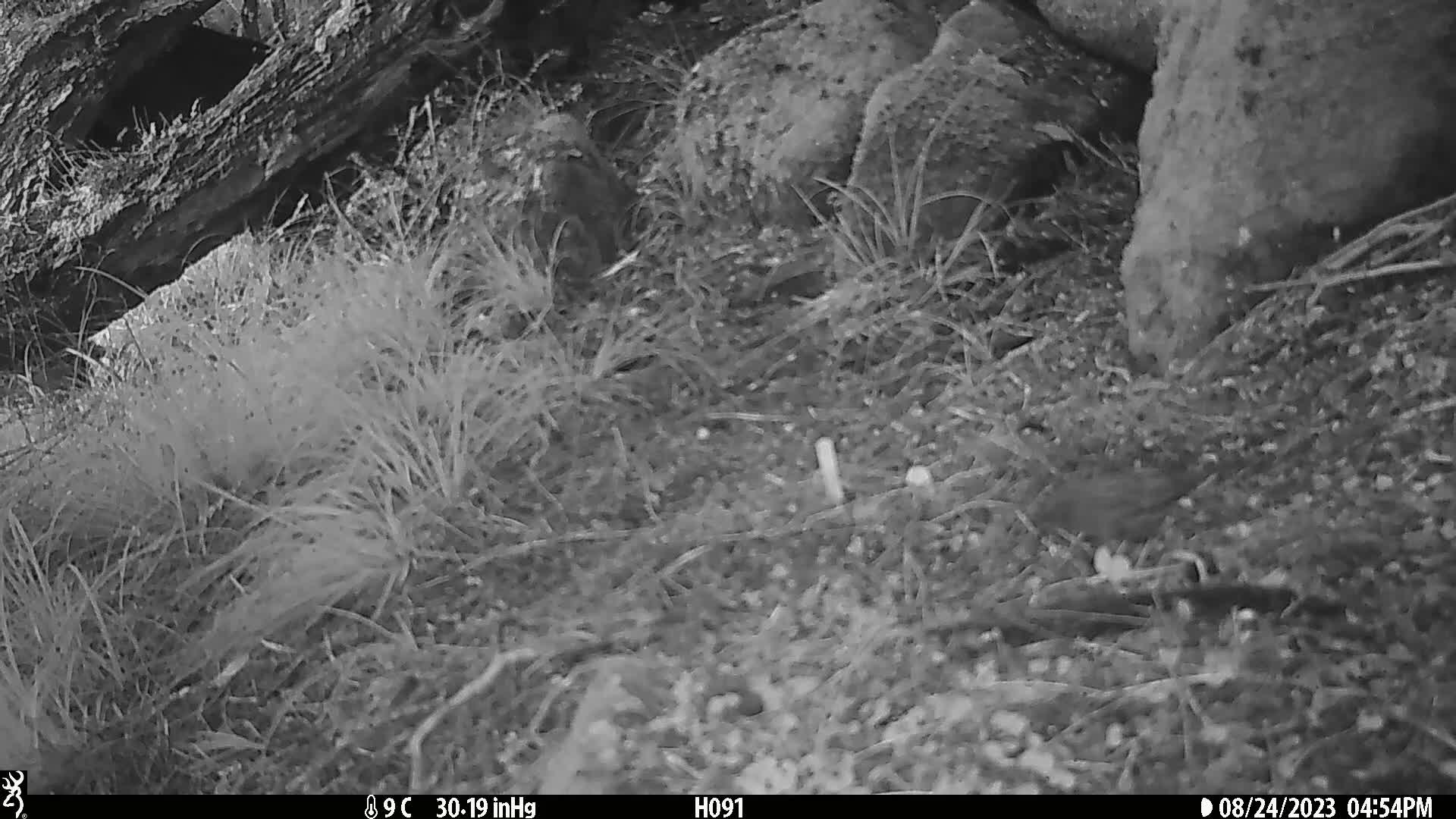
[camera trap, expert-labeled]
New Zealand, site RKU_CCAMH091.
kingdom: Animalia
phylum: Chordata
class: Aves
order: Passeriformes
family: Prunellidae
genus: Prunella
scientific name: Prunella modularis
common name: dunnock